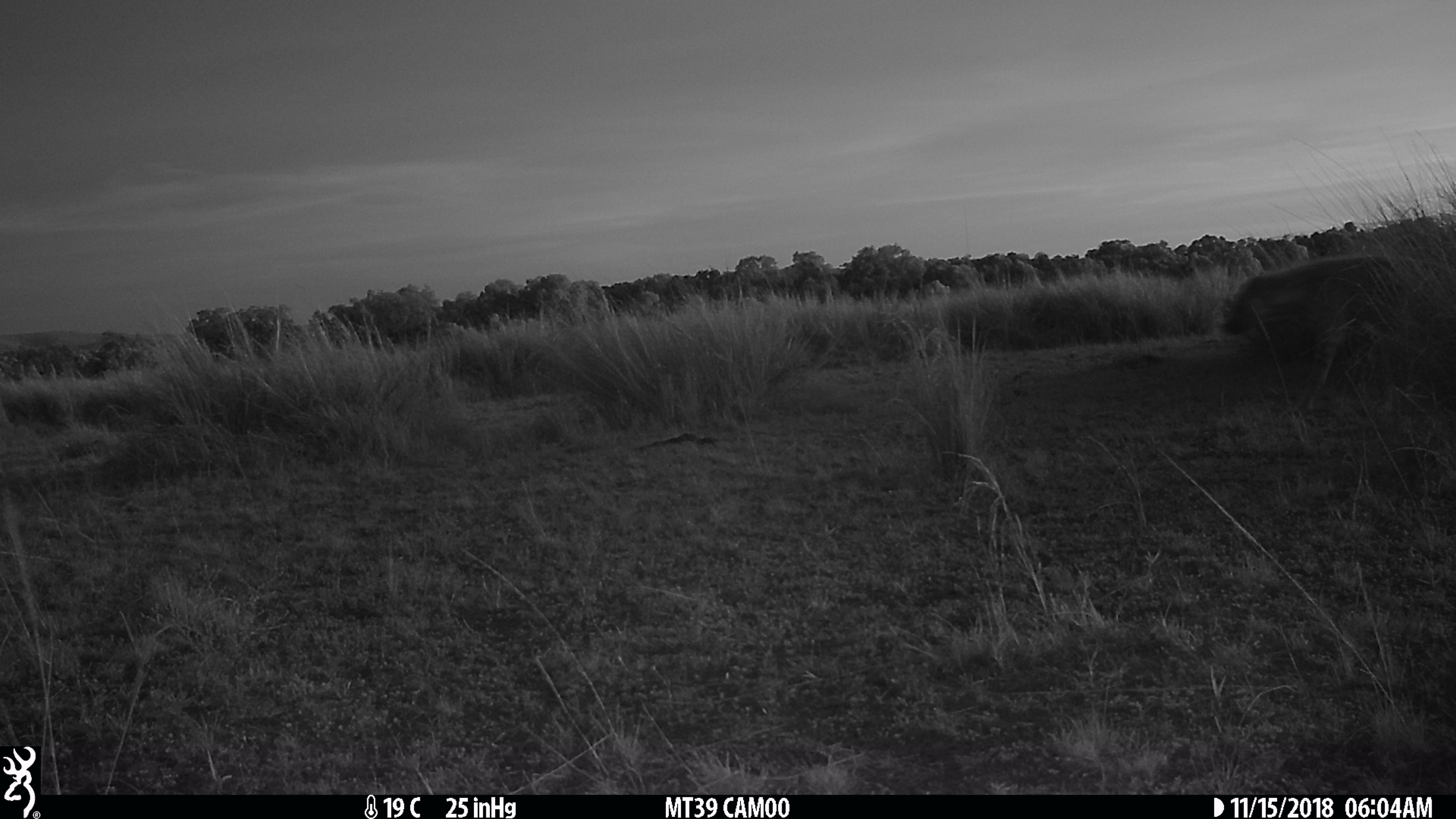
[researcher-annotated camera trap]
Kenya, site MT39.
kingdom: Animalia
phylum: Chordata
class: Mammalia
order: Carnivora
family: Hyaenidae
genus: Crocuta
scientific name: Crocuta crocuta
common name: spotted hyena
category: hyena spotted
Hyena spotted (spotted hyena) (Crocuta crocuta).